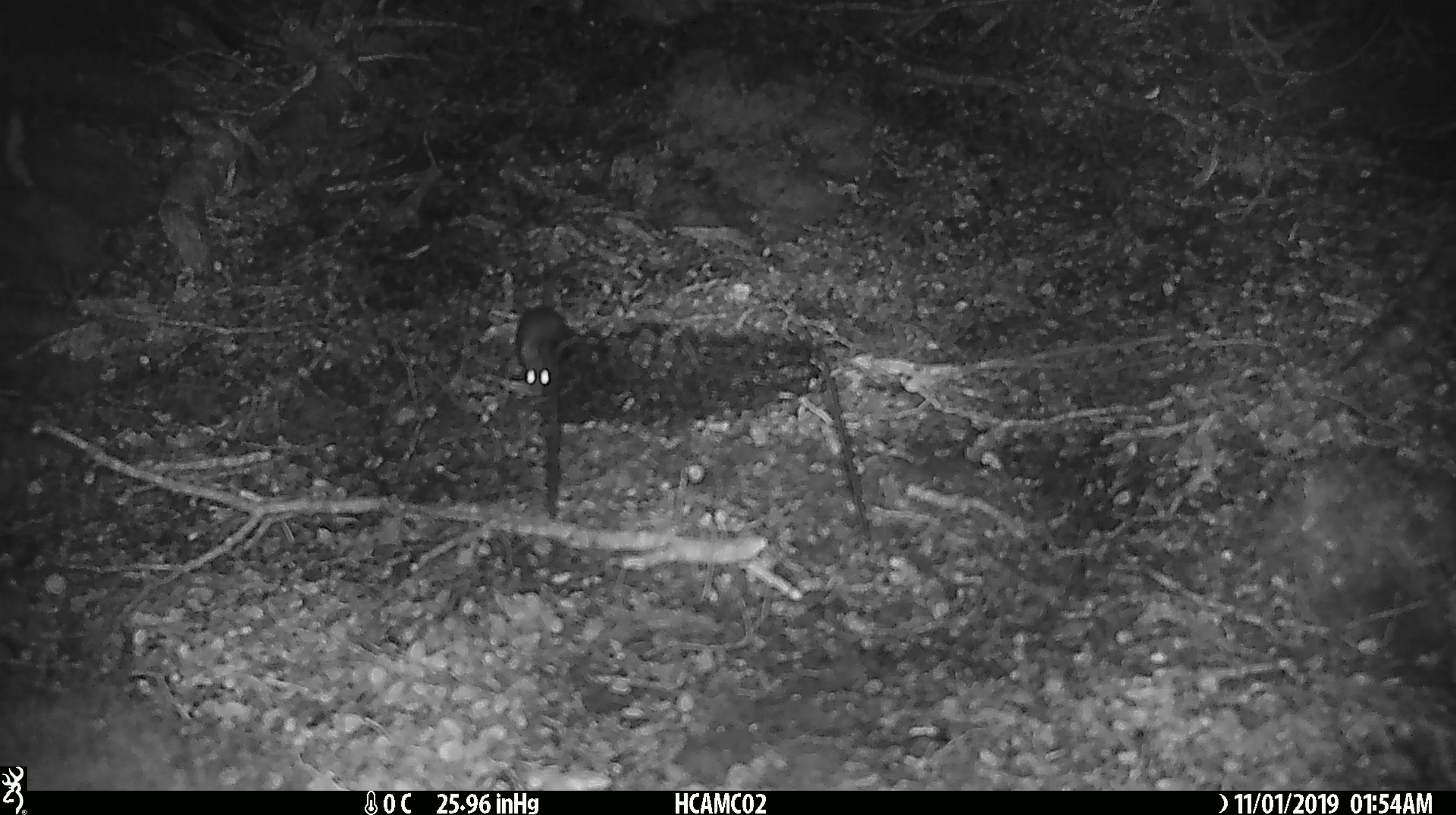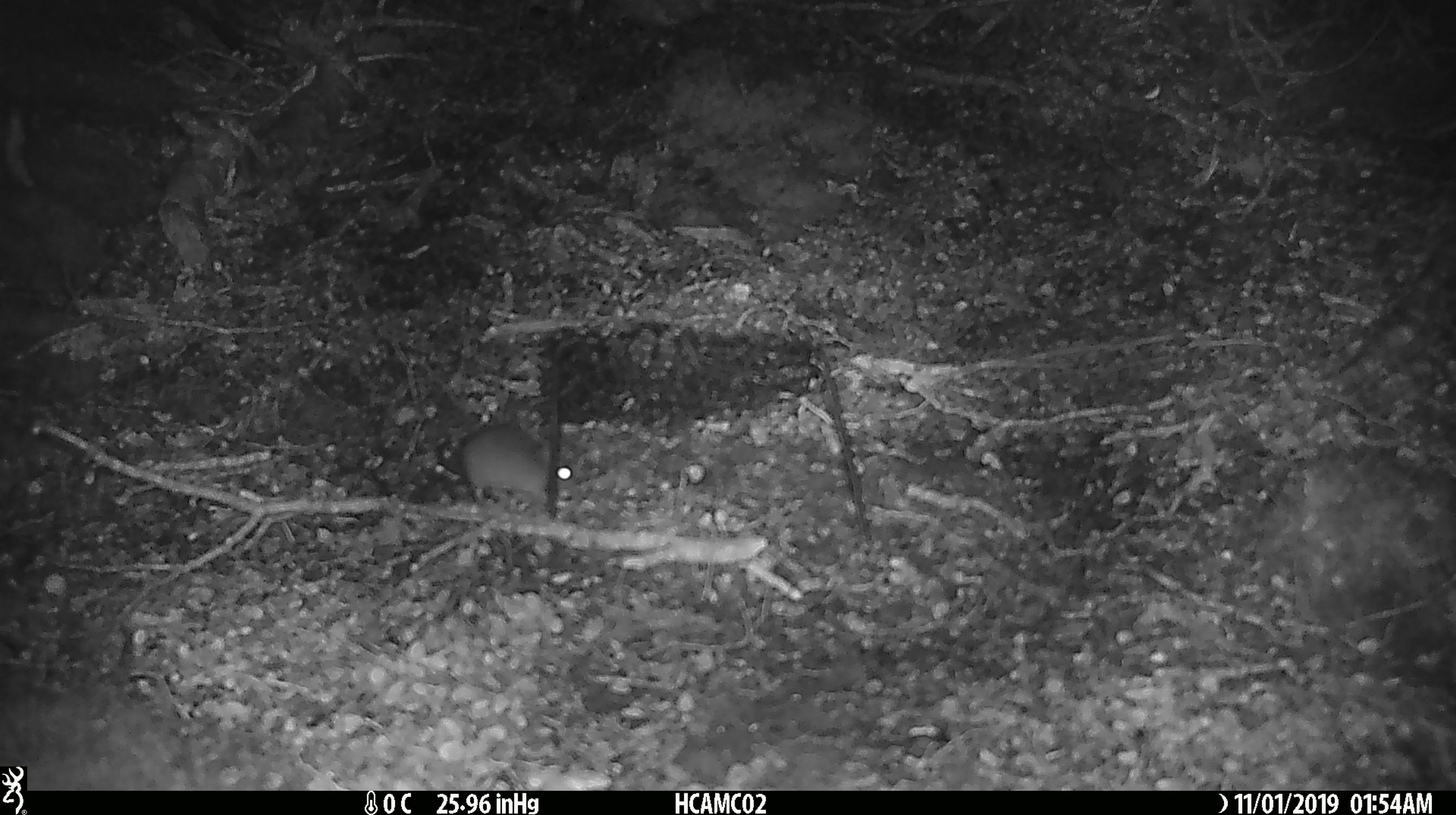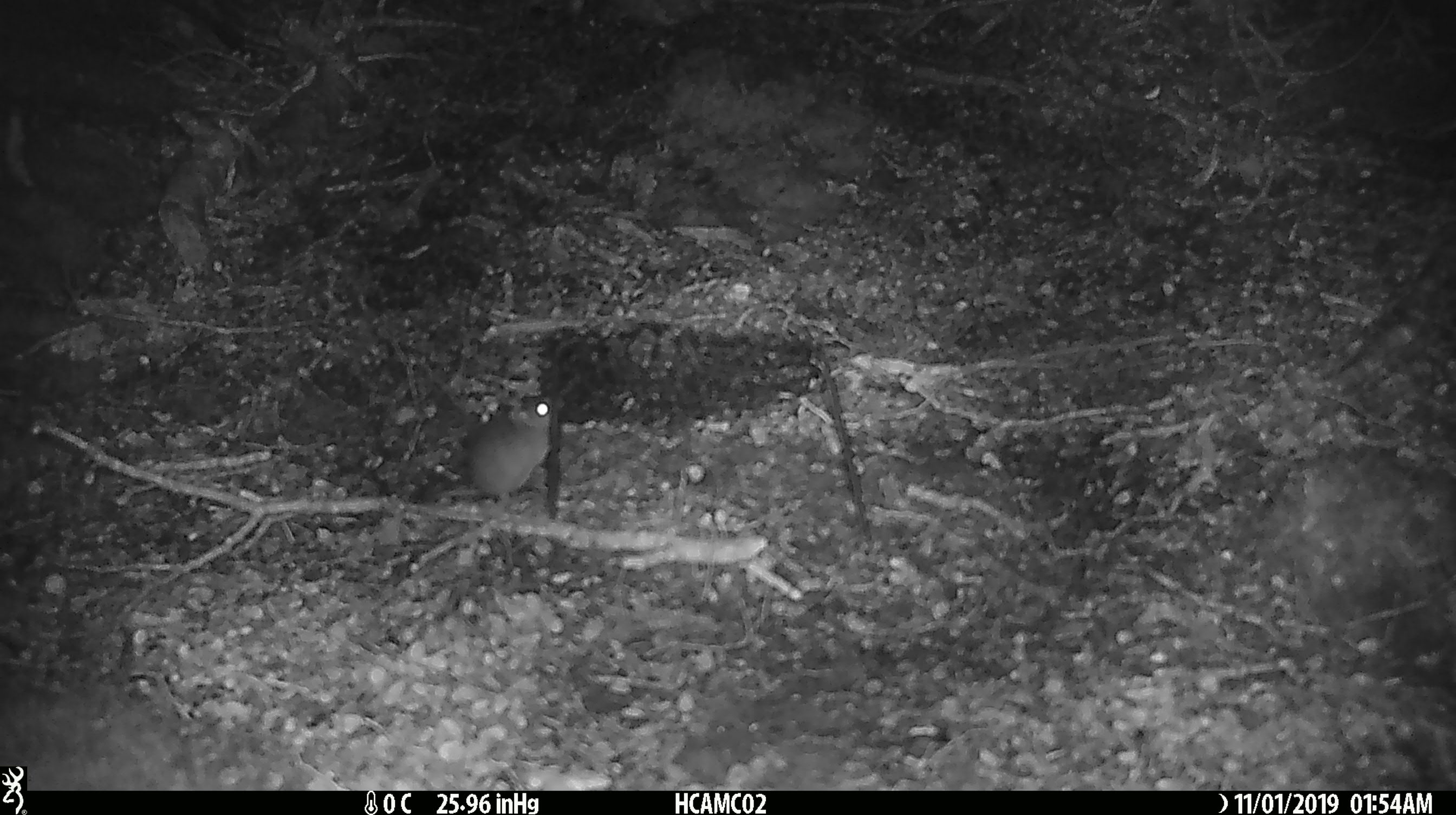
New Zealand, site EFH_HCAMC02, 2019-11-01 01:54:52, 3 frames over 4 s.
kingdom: Animalia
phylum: Chordata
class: Mammalia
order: Rodentia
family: Muridae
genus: Mus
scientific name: Mus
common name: mouse